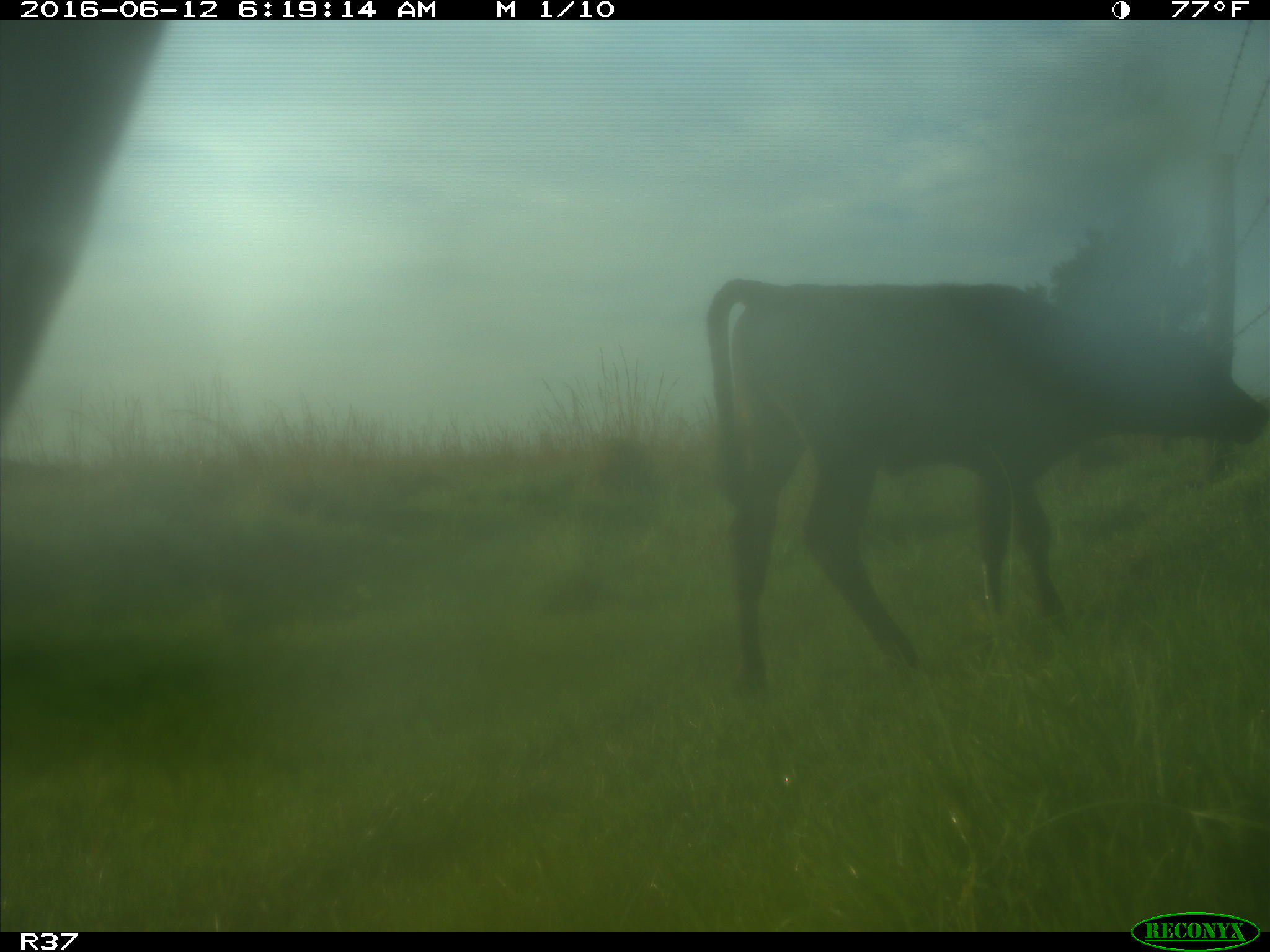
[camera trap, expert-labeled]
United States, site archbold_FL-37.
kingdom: Animalia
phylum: Chordata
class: Mammalia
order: Artiodactyla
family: Bovidae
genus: Bos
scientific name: Bos taurus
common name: domestic cow